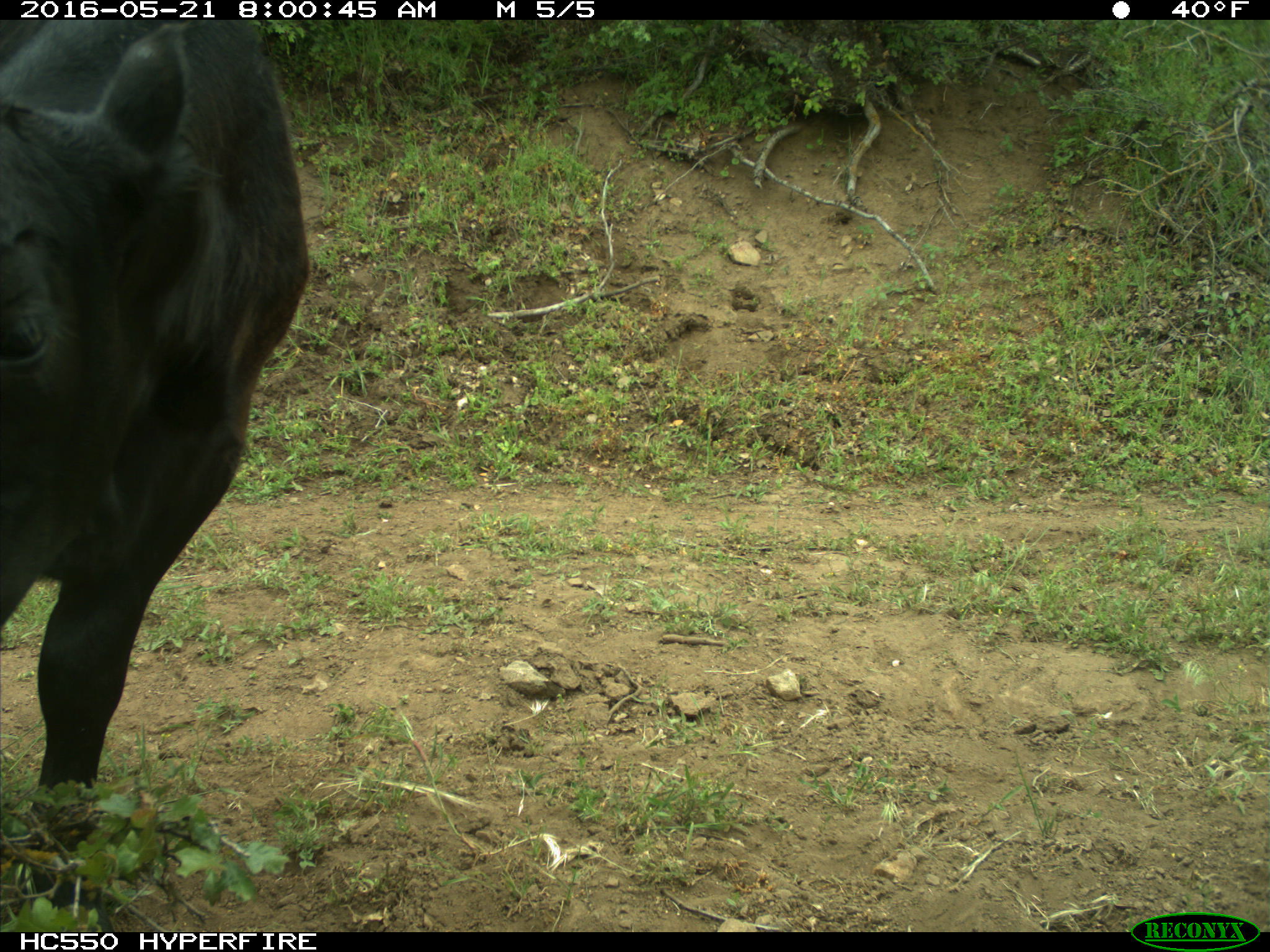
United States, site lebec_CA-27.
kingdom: Animalia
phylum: Chordata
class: Mammalia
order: Artiodactyla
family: Bovidae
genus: Bos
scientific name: Bos taurus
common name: domestic cow